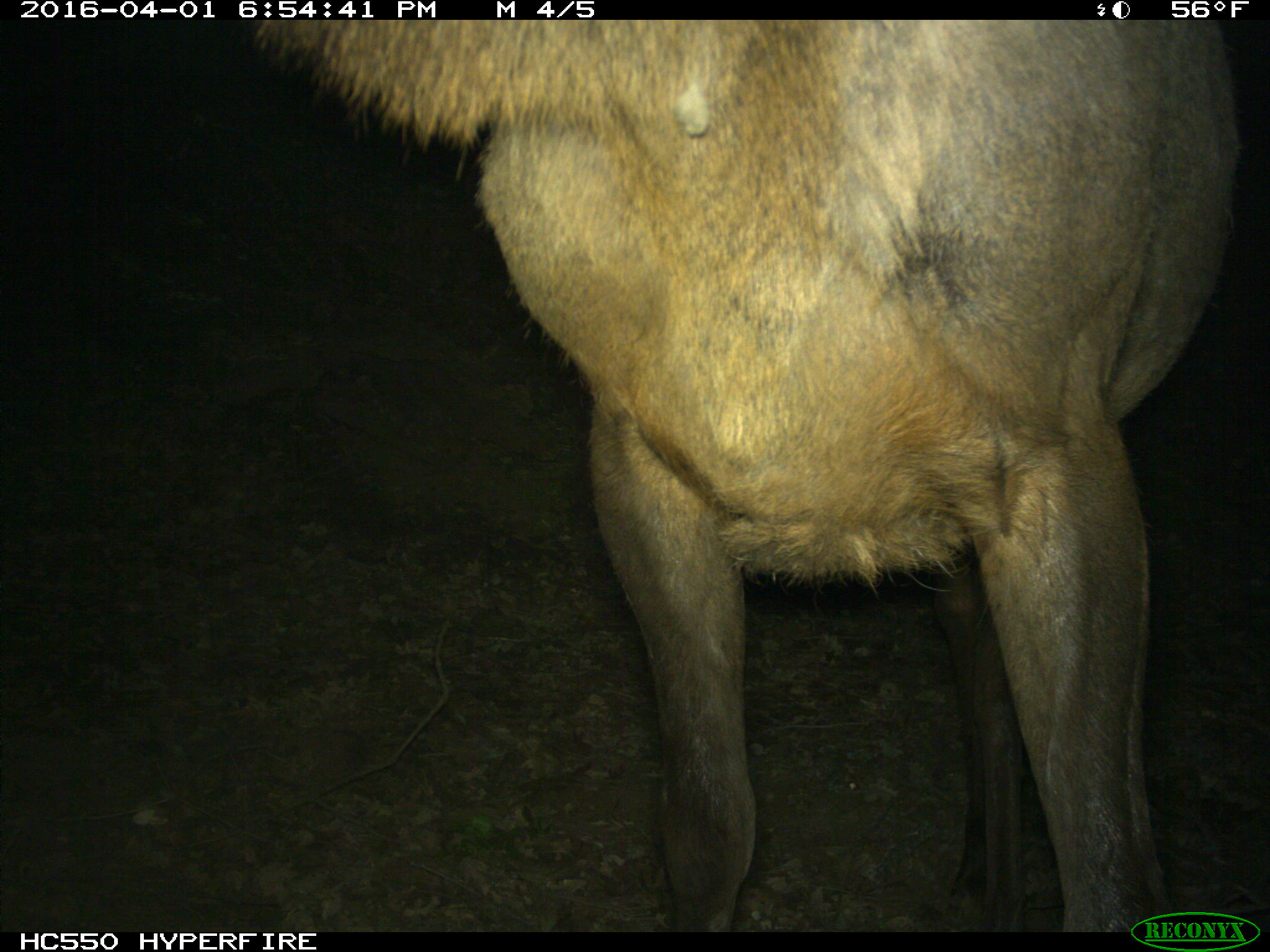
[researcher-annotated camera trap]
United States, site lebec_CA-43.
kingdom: Animalia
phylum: Chordata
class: Mammalia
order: Artiodactyla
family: Cervidae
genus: Cervus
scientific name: Cervus canadensis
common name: elk